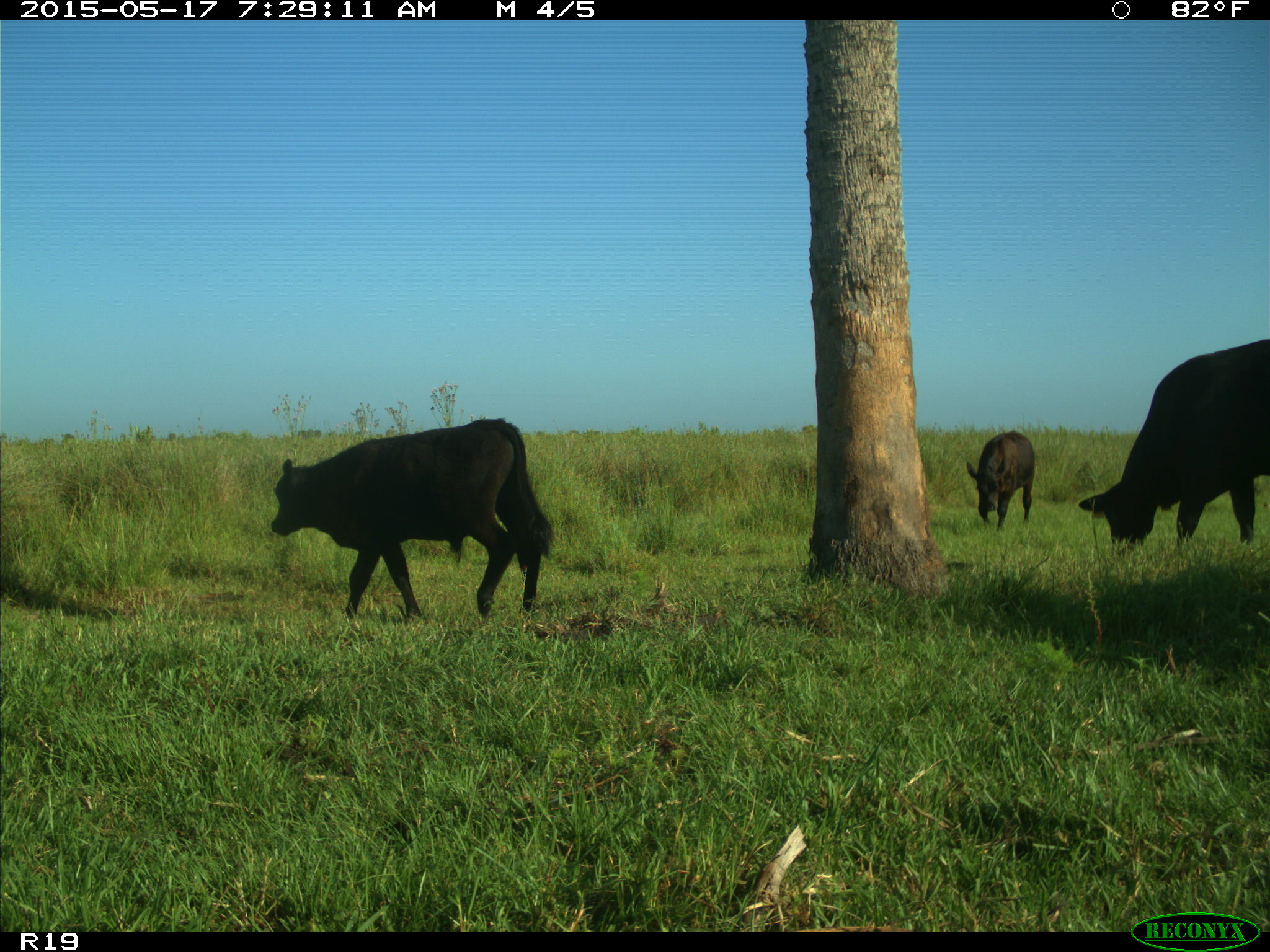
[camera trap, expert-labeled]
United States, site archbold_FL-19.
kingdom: Animalia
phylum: Chordata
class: Mammalia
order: Artiodactyla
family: Bovidae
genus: Bos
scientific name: Bos taurus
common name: domestic cow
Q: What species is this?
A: Bos taurus (domestic cow).